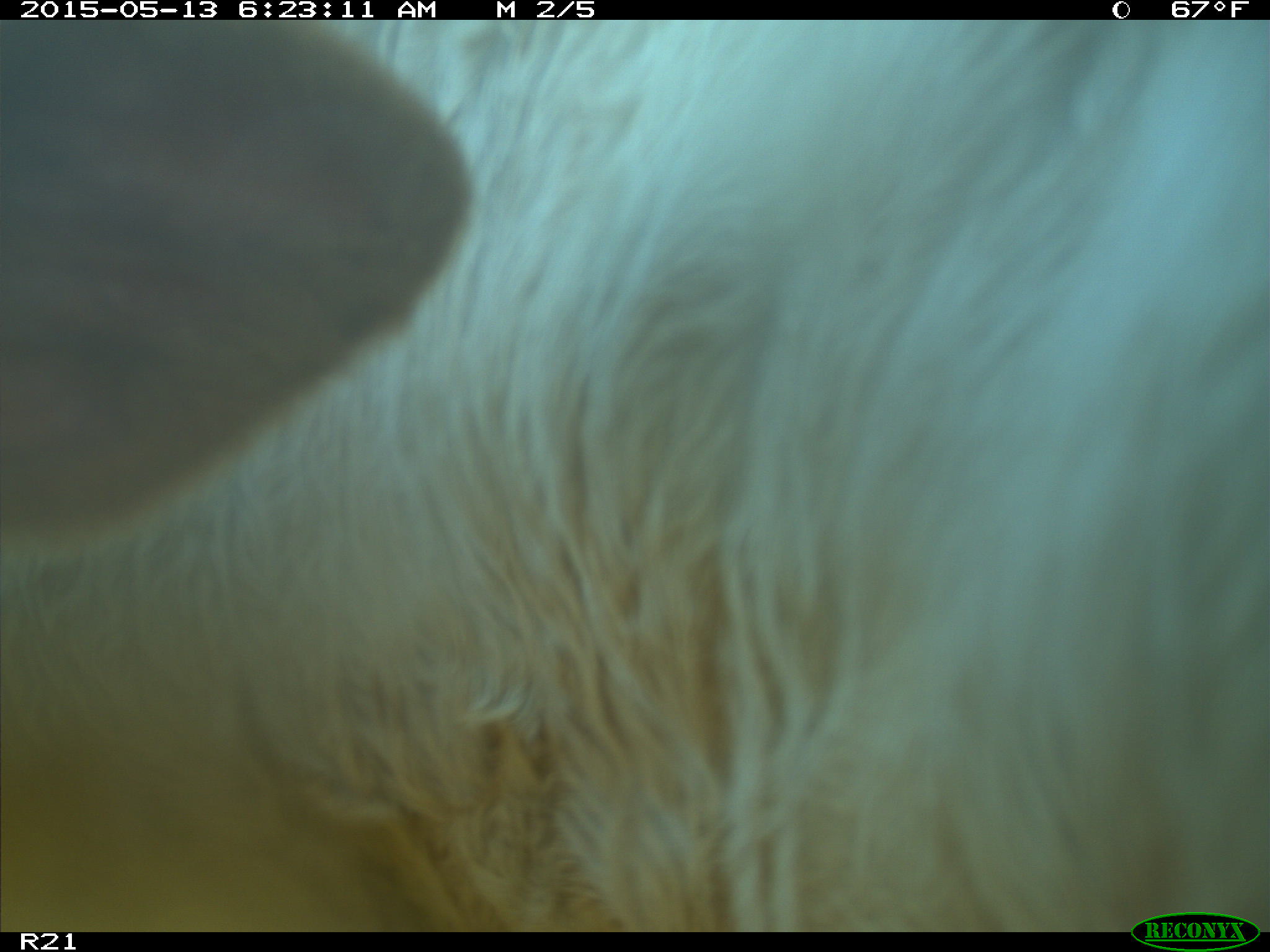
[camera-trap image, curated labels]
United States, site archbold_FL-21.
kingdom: Animalia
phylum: Chordata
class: Mammalia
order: Artiodactyla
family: Bovidae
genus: Bos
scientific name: Bos taurus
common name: domestic cow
Bos taurus (domestic cow).